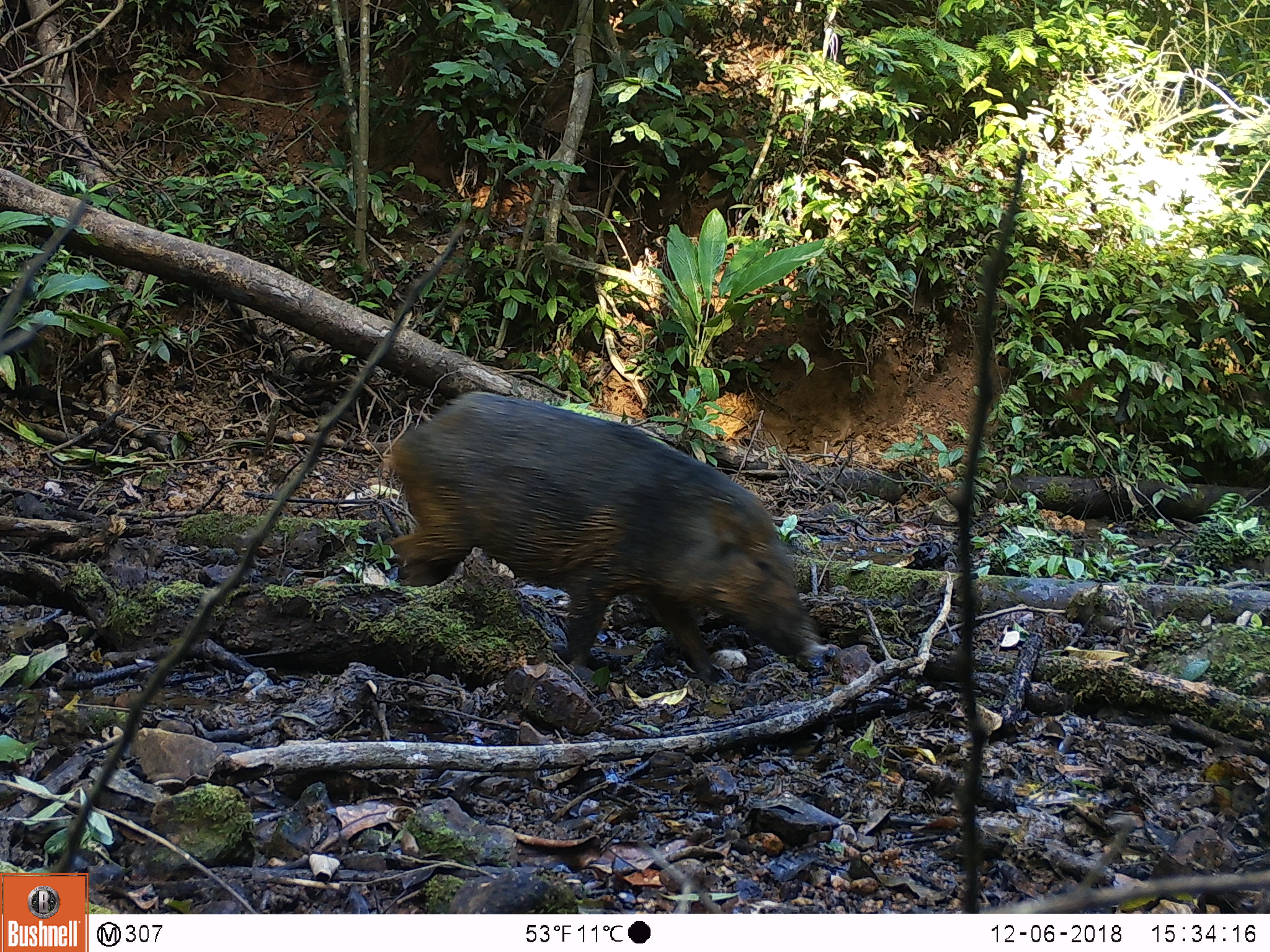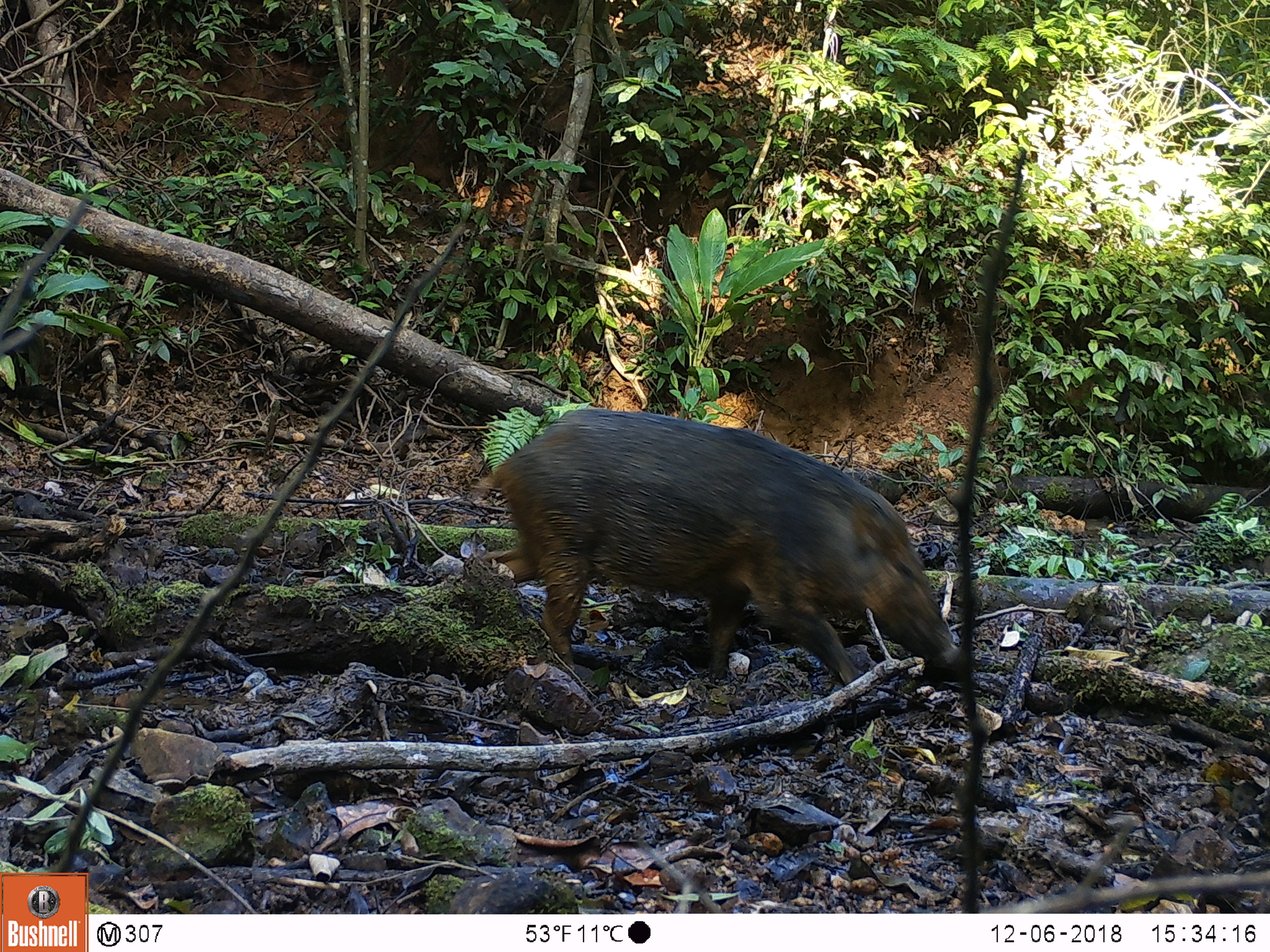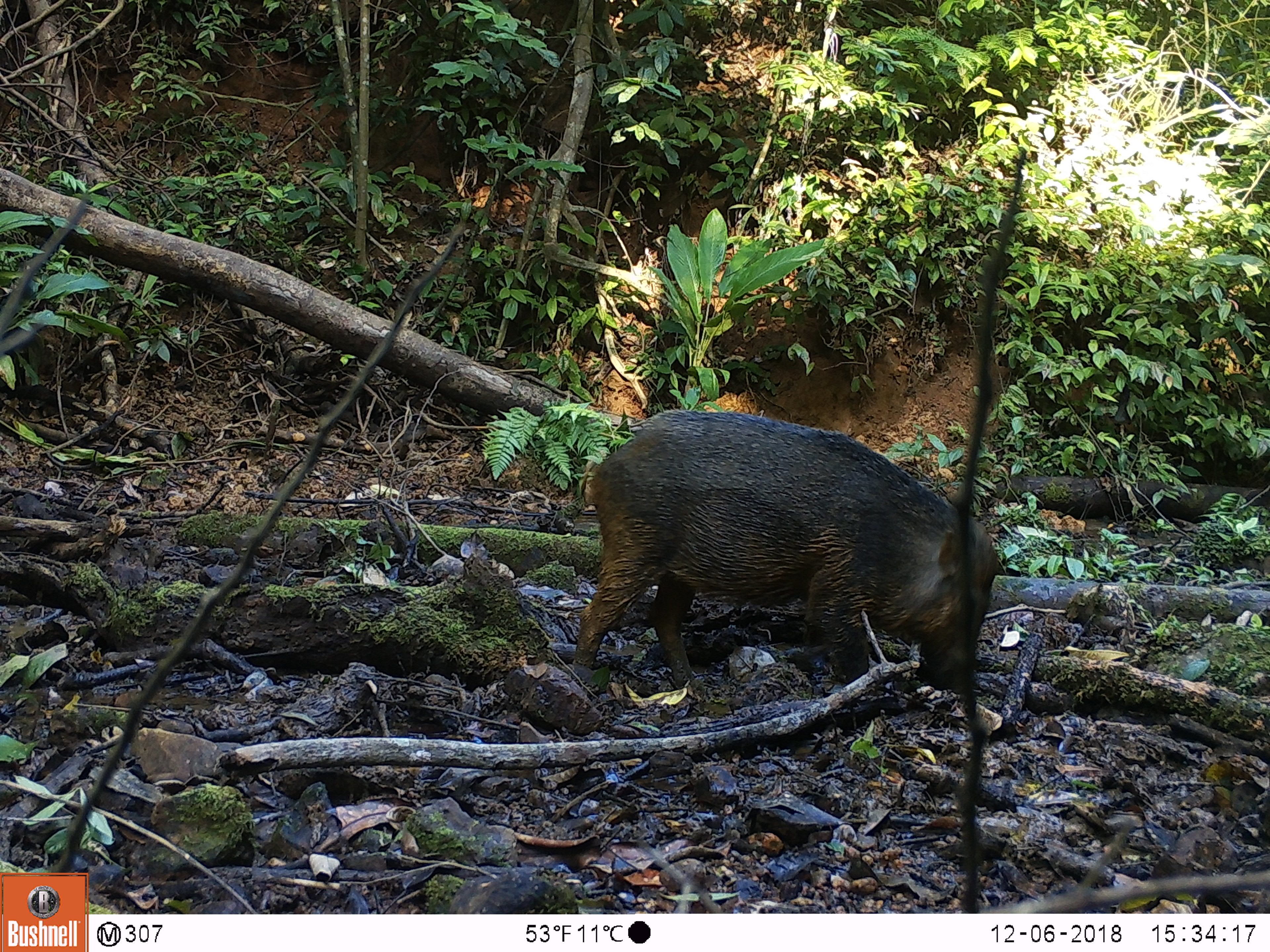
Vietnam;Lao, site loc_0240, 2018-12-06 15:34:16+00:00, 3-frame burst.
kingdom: Animalia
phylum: Chordata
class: Mammalia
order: Artiodactyla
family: Suidae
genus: Sus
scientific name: Sus scrofa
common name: eurasian wild pig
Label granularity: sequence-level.